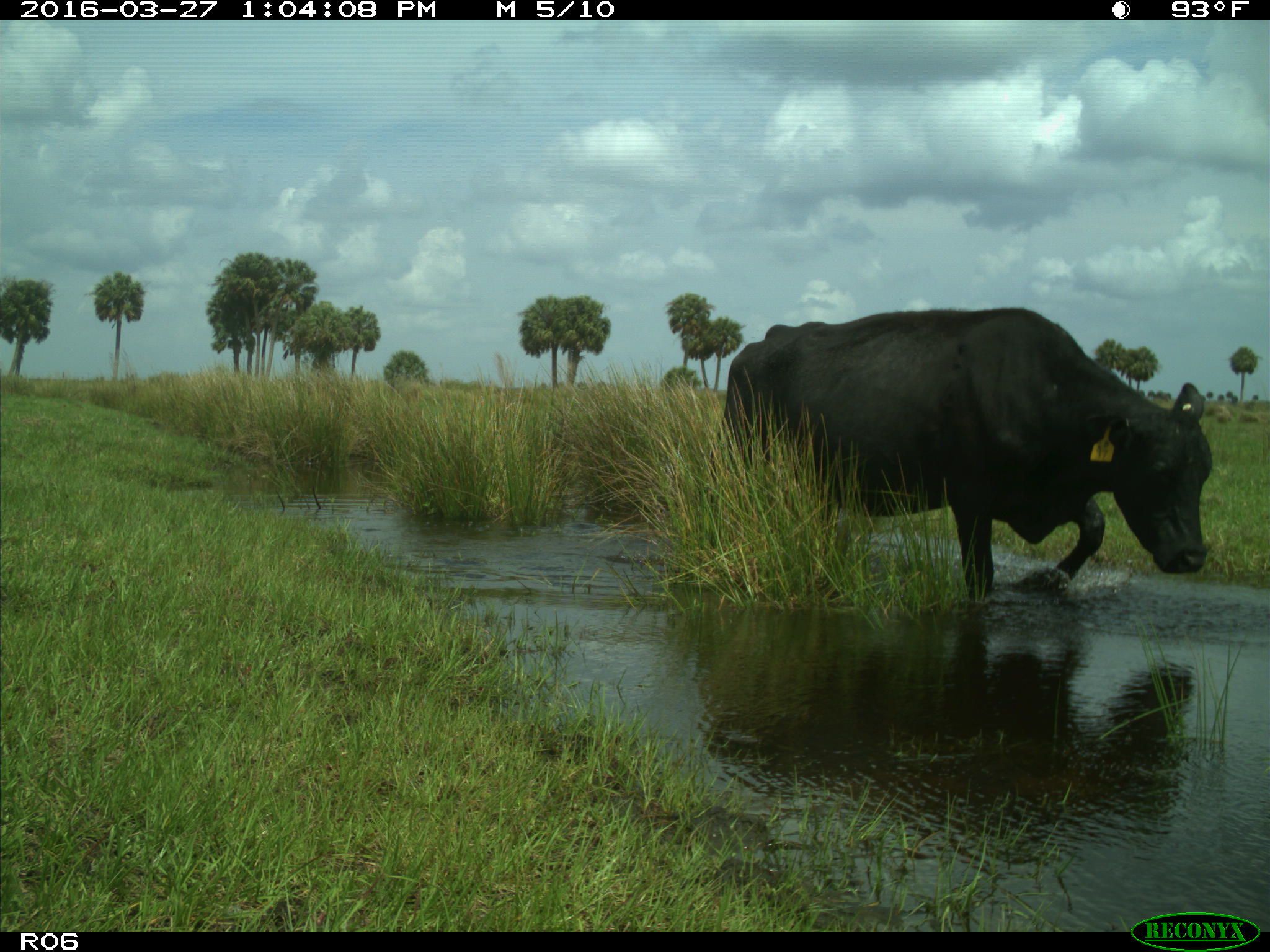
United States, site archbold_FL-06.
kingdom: Animalia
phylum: Chordata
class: Mammalia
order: Artiodactyla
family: Bovidae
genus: Bos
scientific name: Bos taurus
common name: domestic cow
Bos taurus (domestic cow).